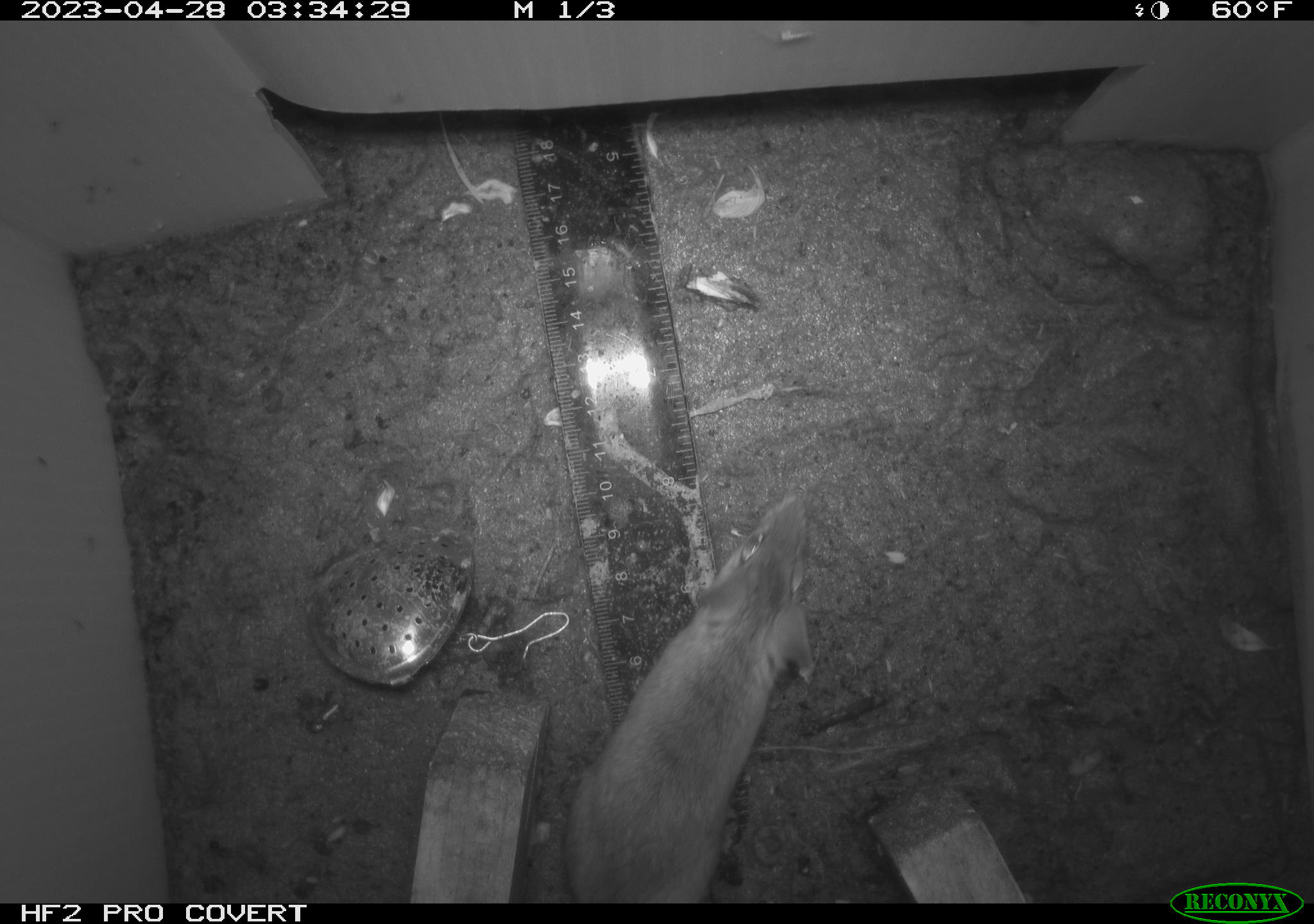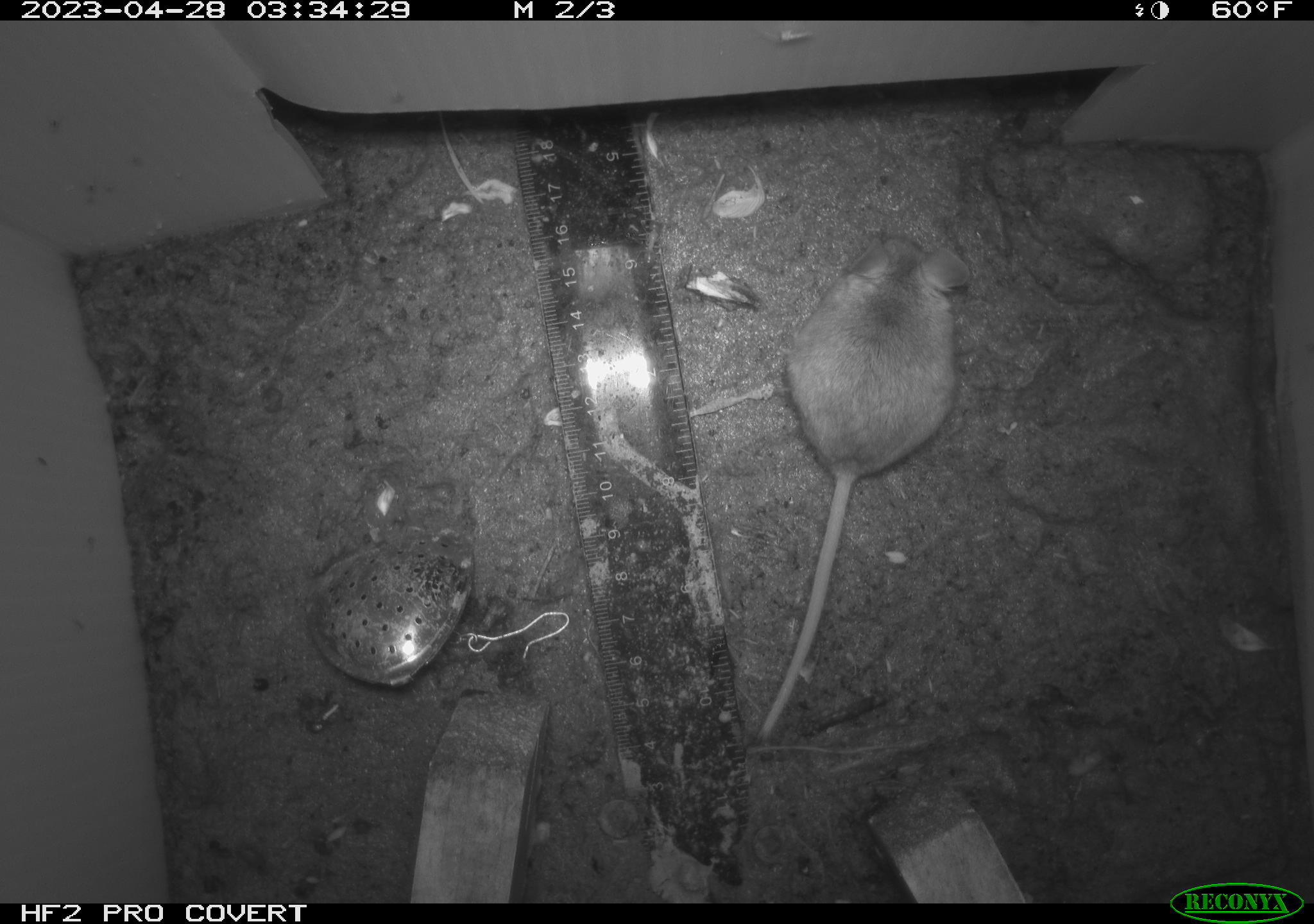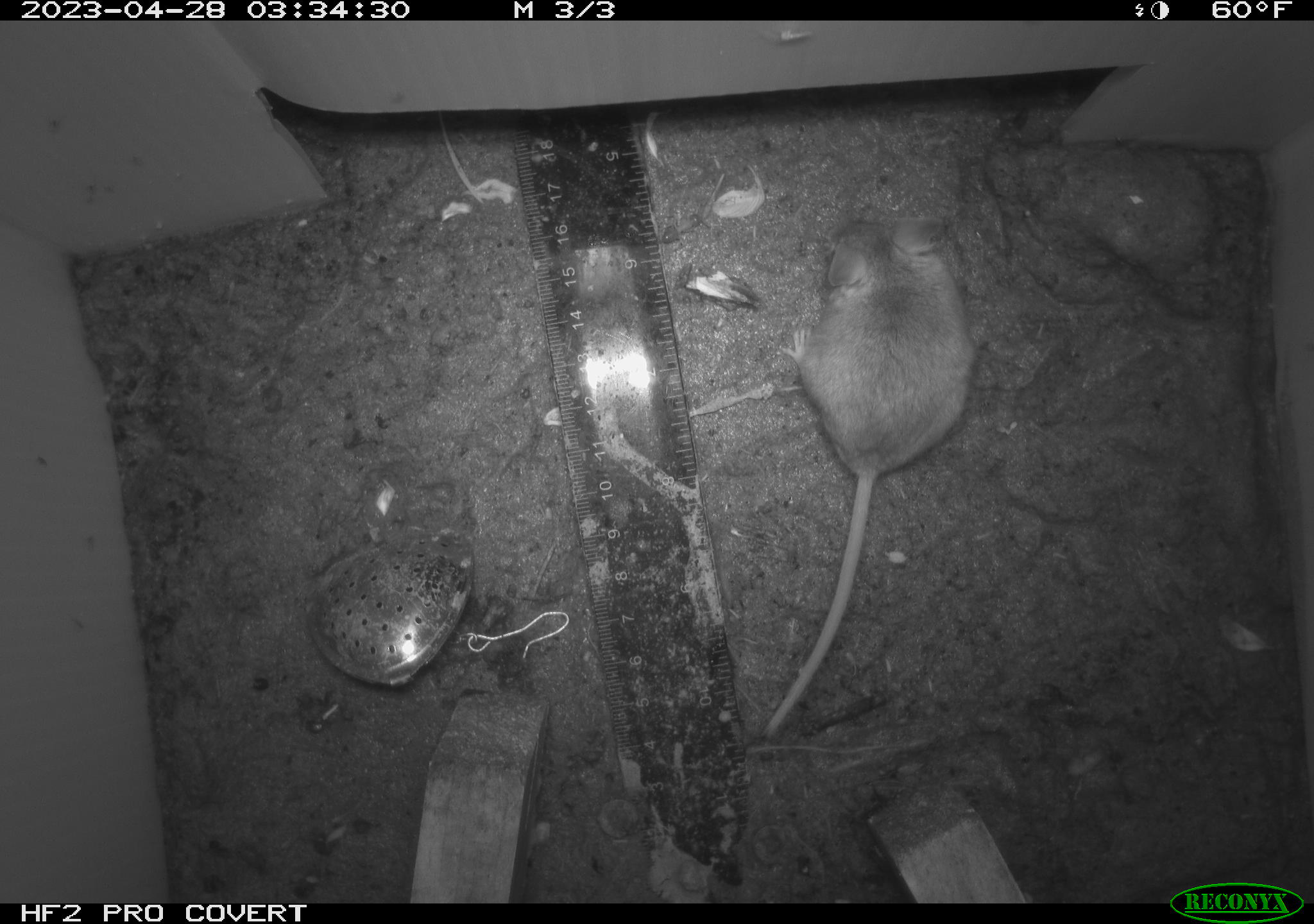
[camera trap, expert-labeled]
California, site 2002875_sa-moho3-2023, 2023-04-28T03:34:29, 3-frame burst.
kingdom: Animalia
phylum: Chordata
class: Mammalia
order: Rodentia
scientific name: Rodentia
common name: mouse species